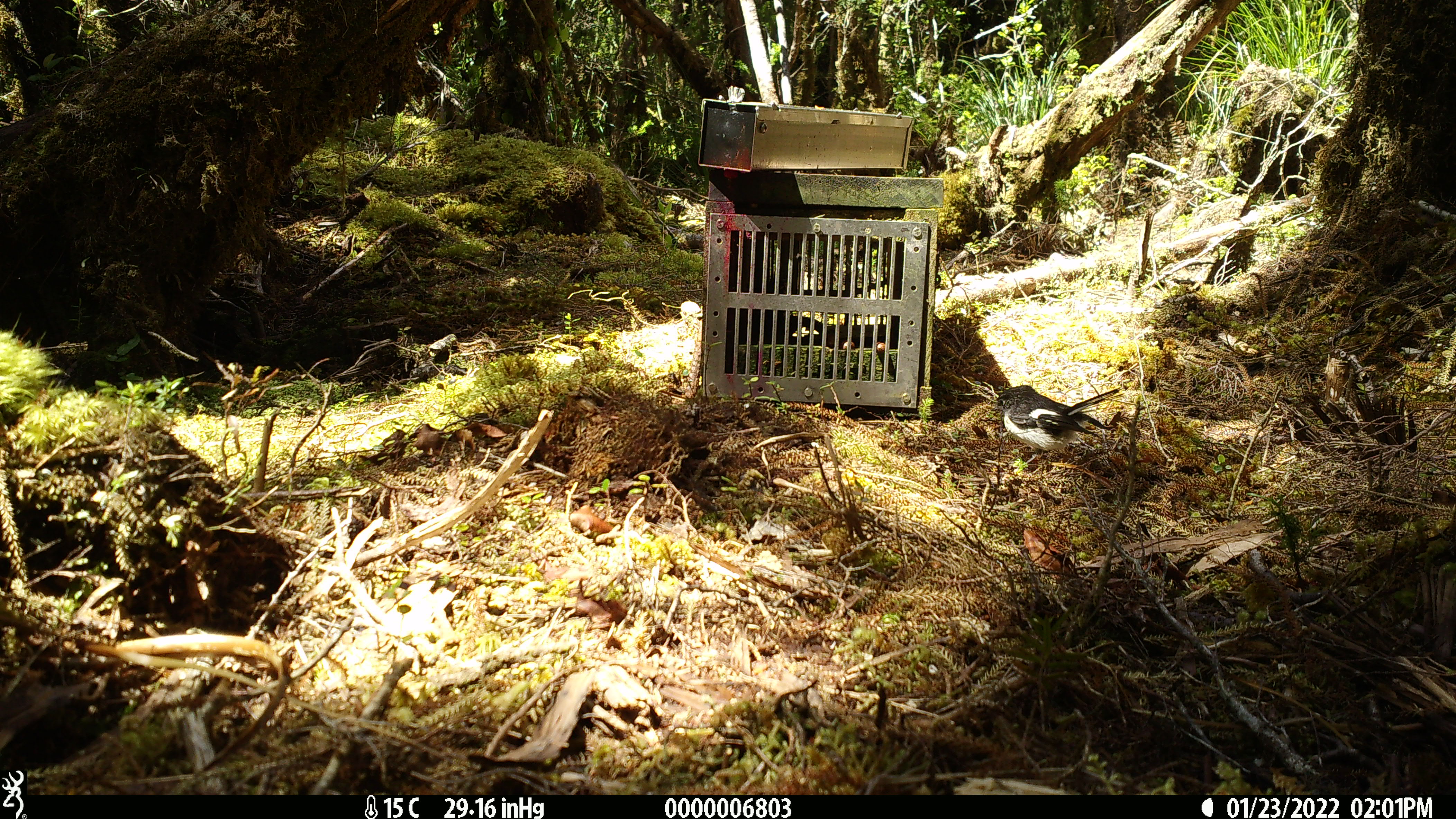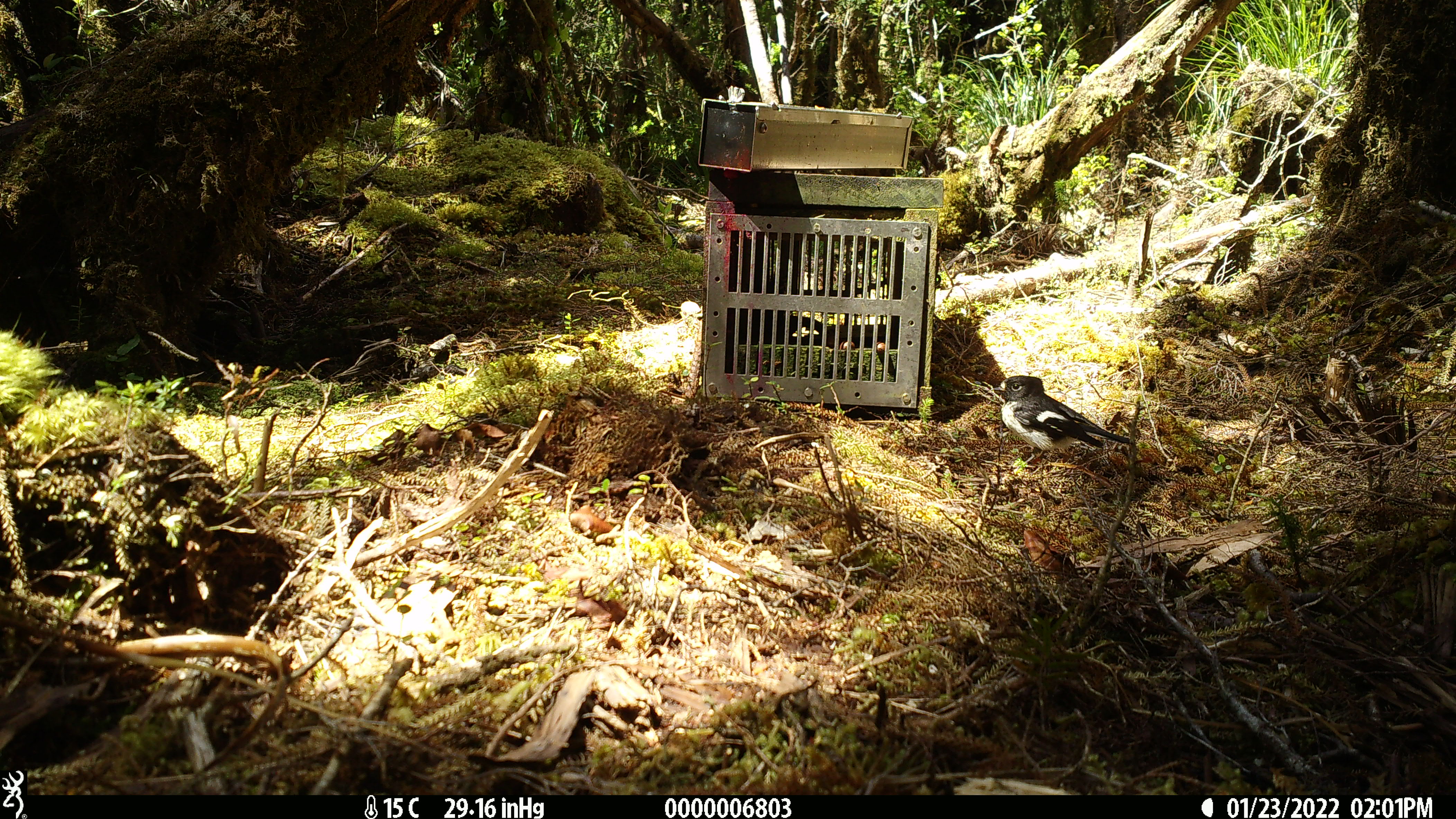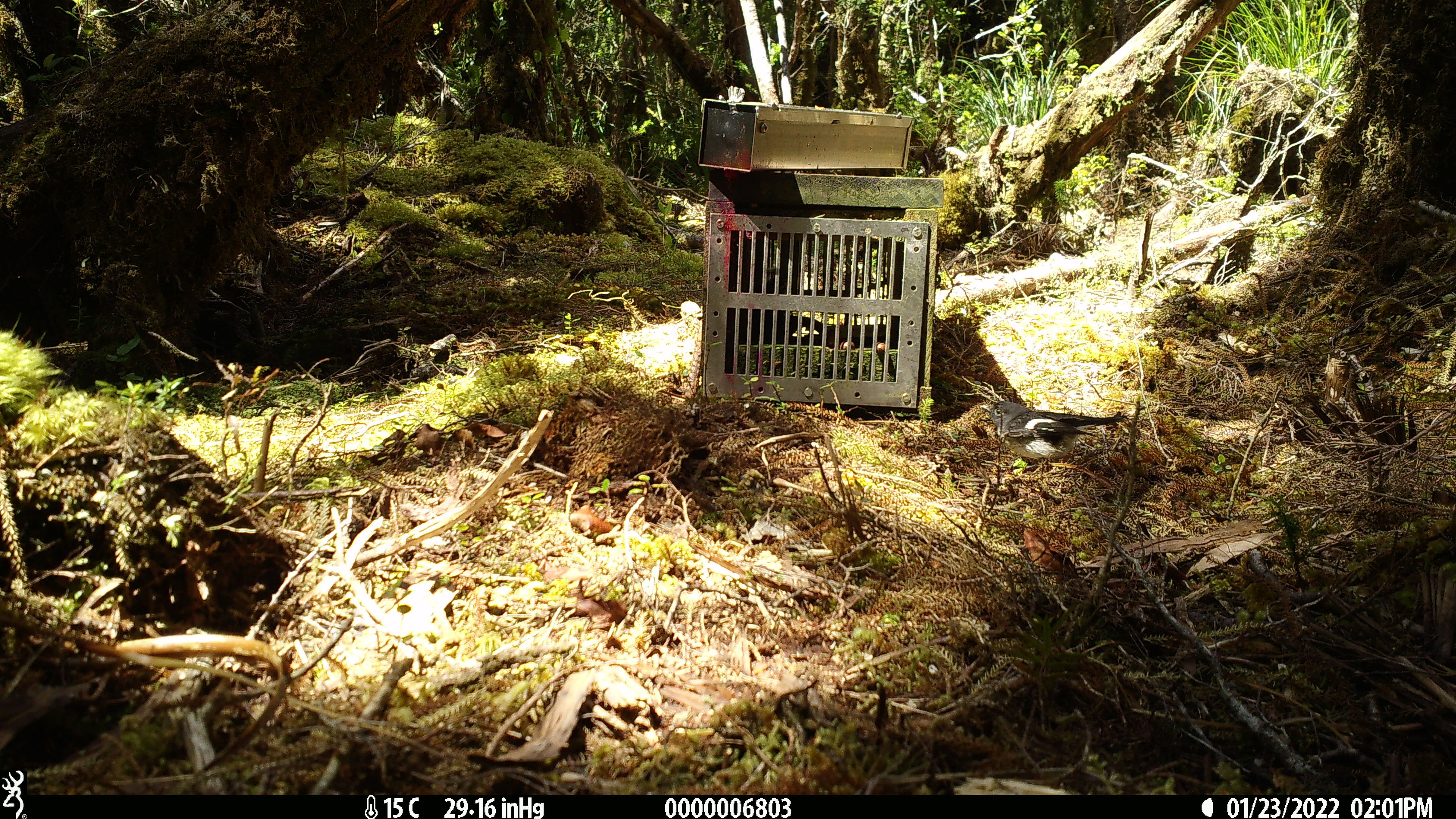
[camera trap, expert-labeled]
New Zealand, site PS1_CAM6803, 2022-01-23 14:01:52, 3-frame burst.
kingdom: Animalia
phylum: Chordata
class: Aves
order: Passeriformes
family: Petroicidae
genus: Petroica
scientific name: Petroica macrocephala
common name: tomtit